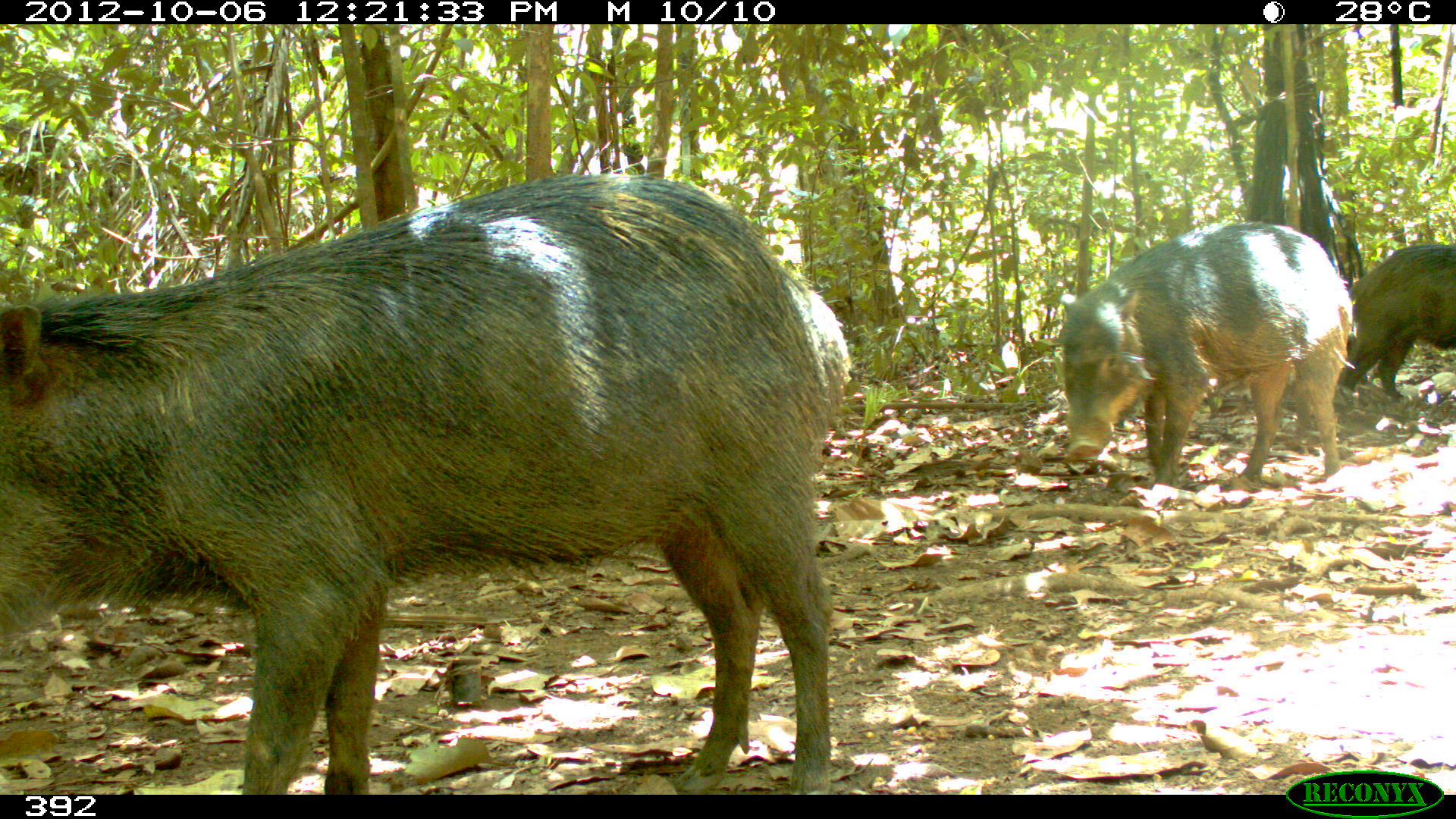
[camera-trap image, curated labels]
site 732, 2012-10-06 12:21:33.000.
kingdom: Animalia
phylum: Chordata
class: Mammalia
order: Artiodactyla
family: Tayassuidae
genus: Tayassu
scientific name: Tayassu pecari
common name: white-lipped peccary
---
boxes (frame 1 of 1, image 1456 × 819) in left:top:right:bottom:
tayassu pecari: 0:176:848:793; 1054:221:1359:486; 1336:242:1454:396